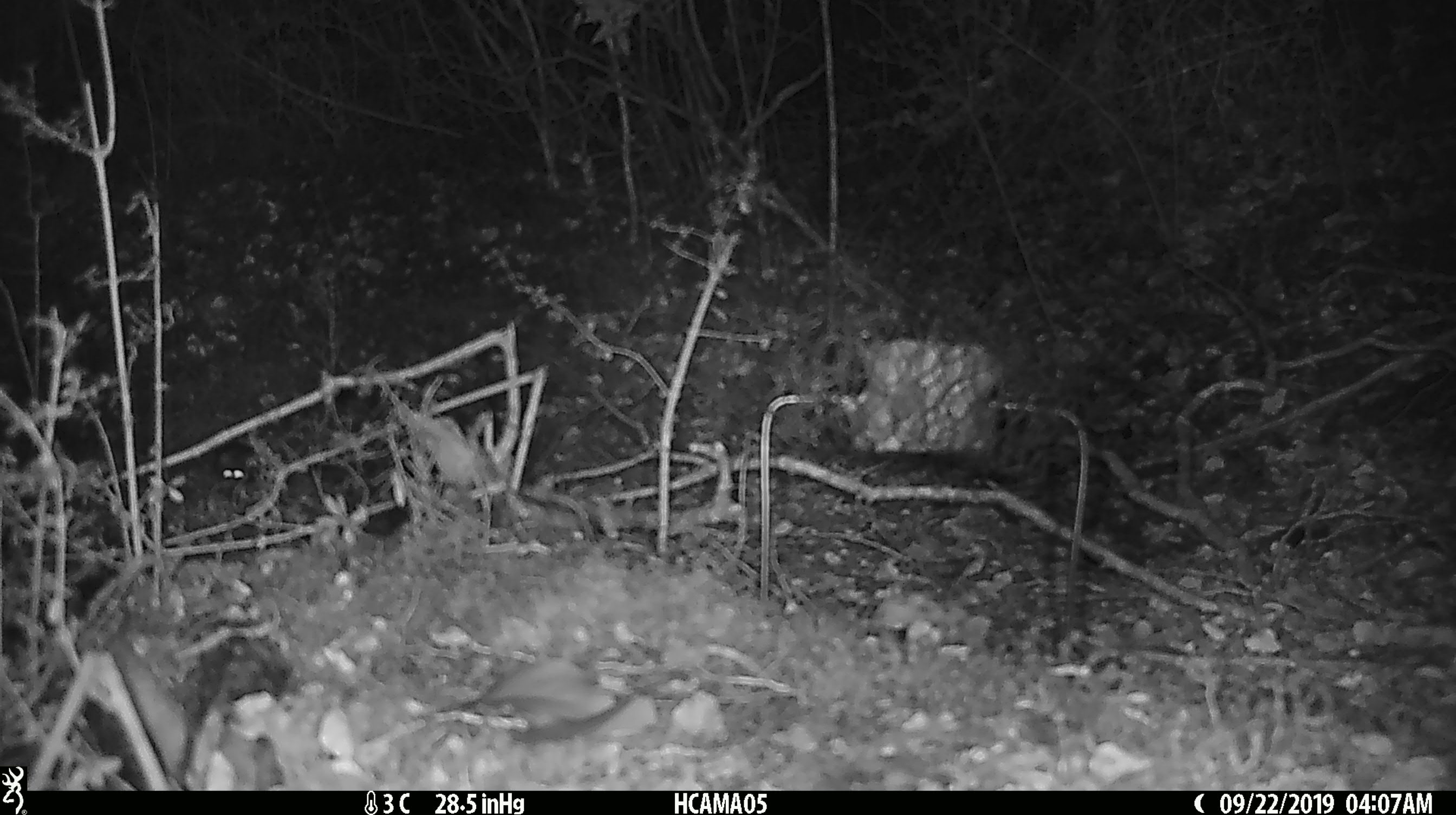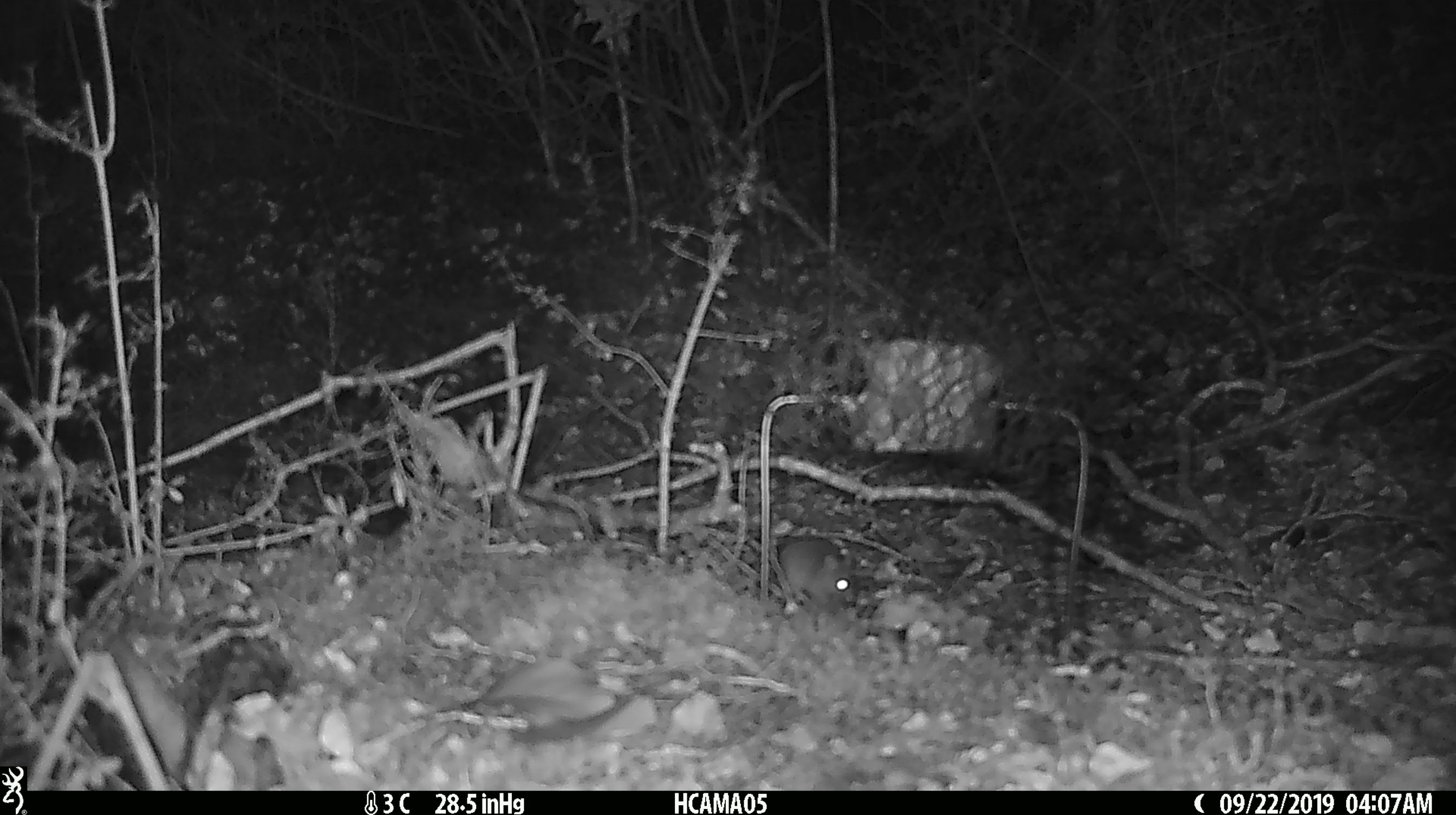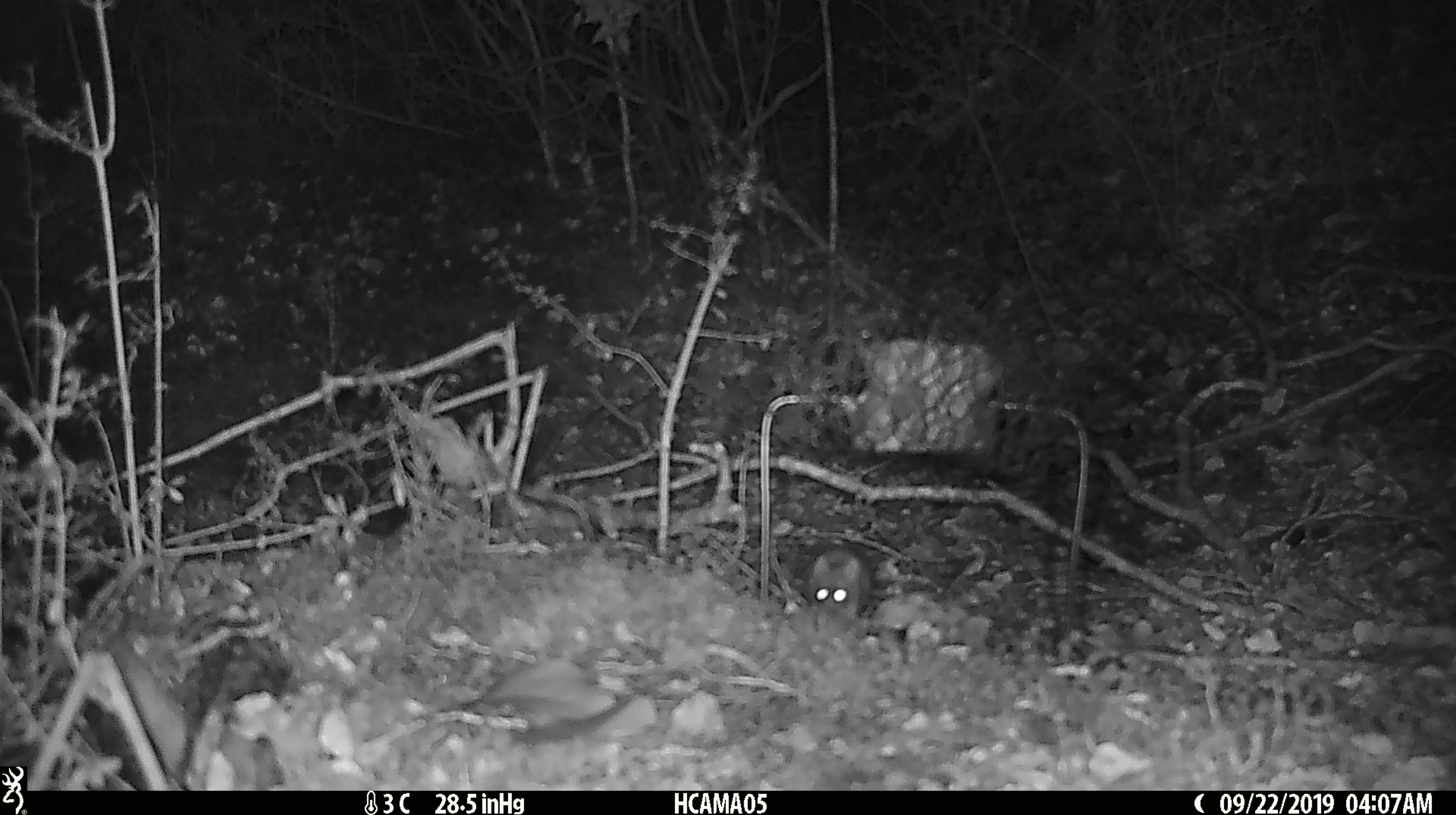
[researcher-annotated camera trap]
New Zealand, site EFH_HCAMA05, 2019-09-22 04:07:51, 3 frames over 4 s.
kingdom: Animalia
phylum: Chordata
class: Mammalia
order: Rodentia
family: Muridae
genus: Mus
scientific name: Mus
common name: mouse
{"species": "mouse (Mus)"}